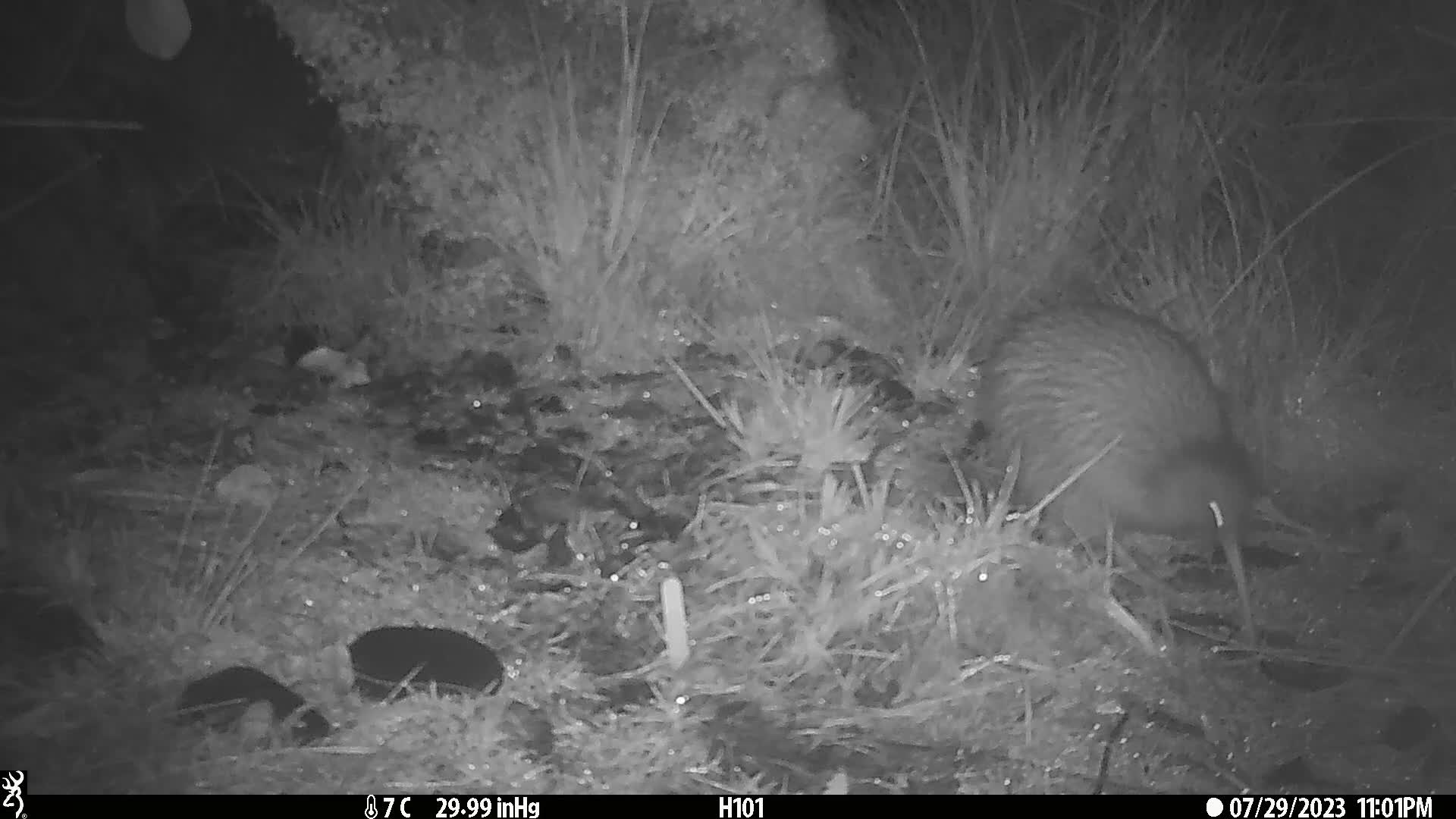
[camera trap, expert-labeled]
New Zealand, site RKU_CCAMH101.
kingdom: Animalia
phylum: Chordata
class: Aves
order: Apterygiformes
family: Apterygidae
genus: Apteryx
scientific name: Apteryx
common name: kiwi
Kiwi (Apteryx).